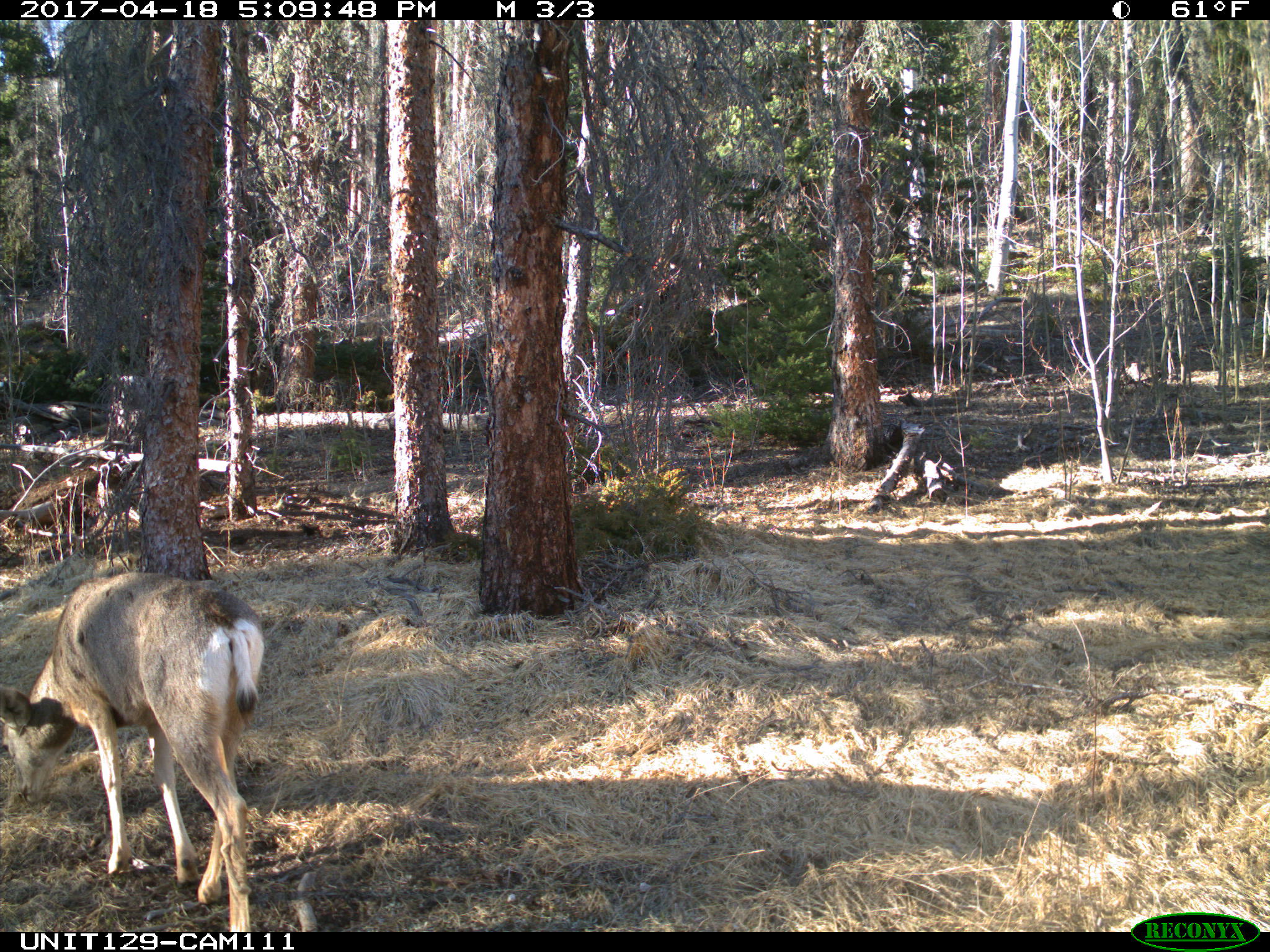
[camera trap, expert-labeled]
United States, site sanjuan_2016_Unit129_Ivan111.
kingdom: Animalia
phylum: Chordata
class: Mammalia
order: Artiodactyla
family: Cervidae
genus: Odocoileus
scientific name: Odocoileus hemionus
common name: mule deer